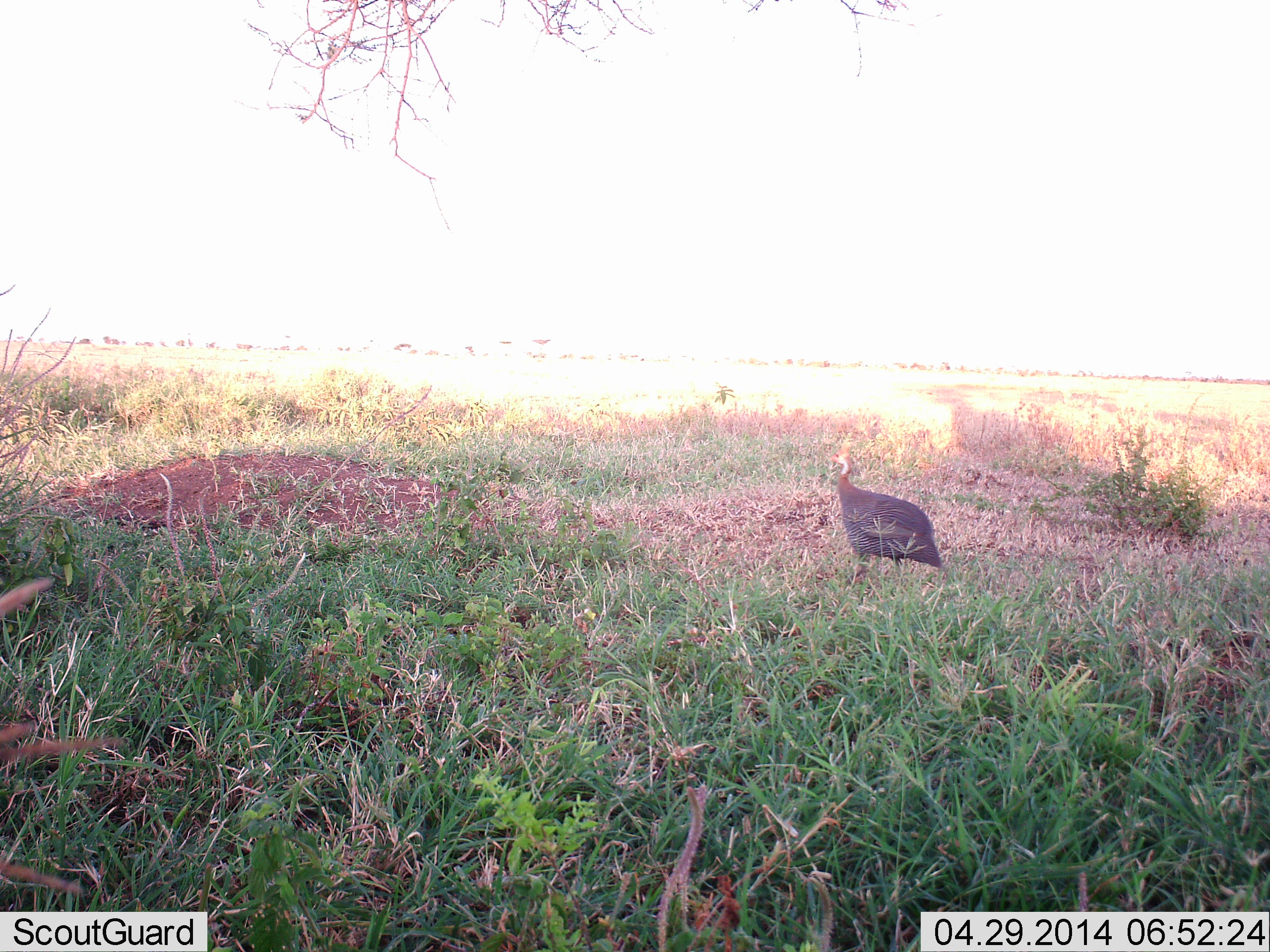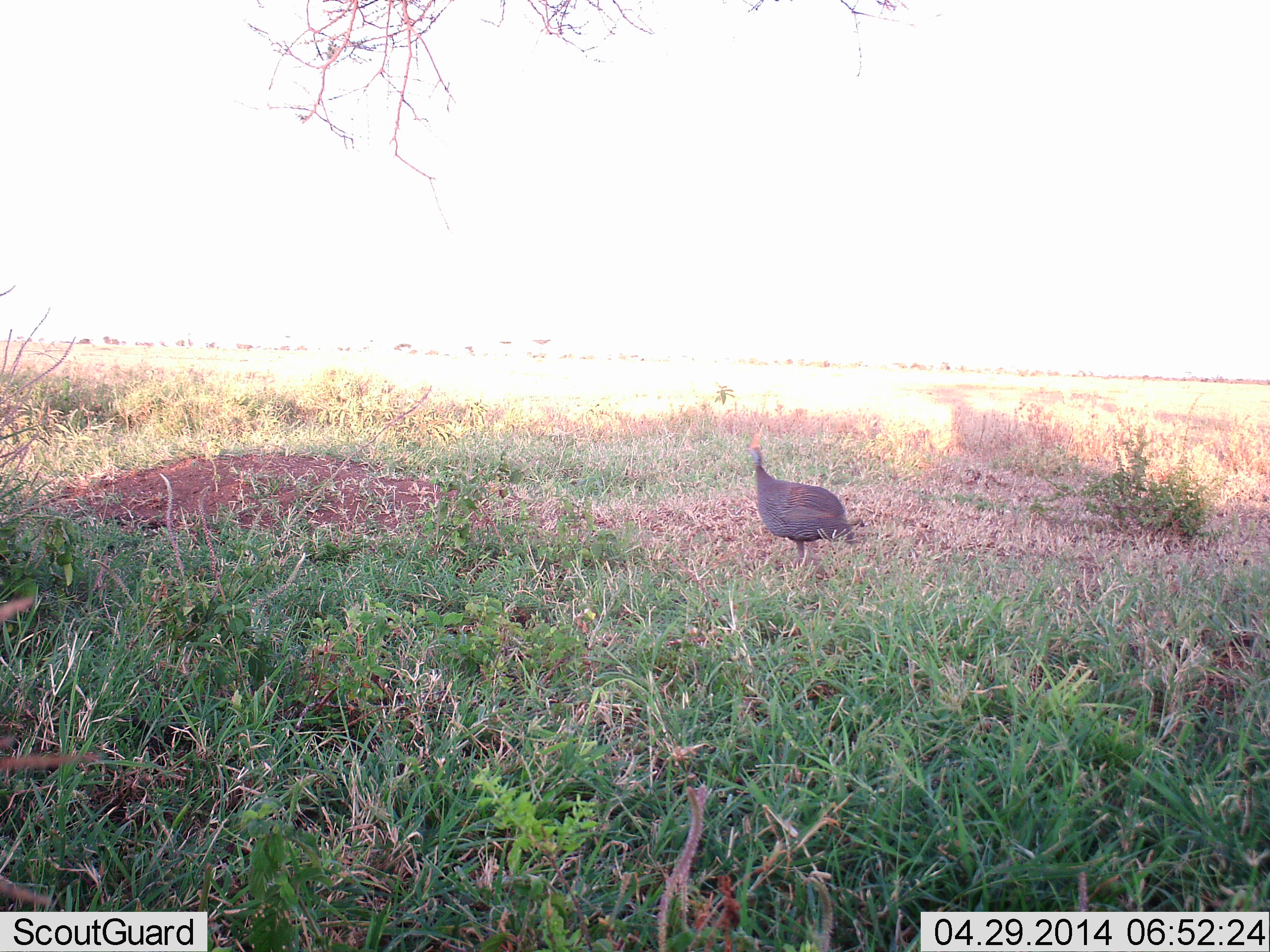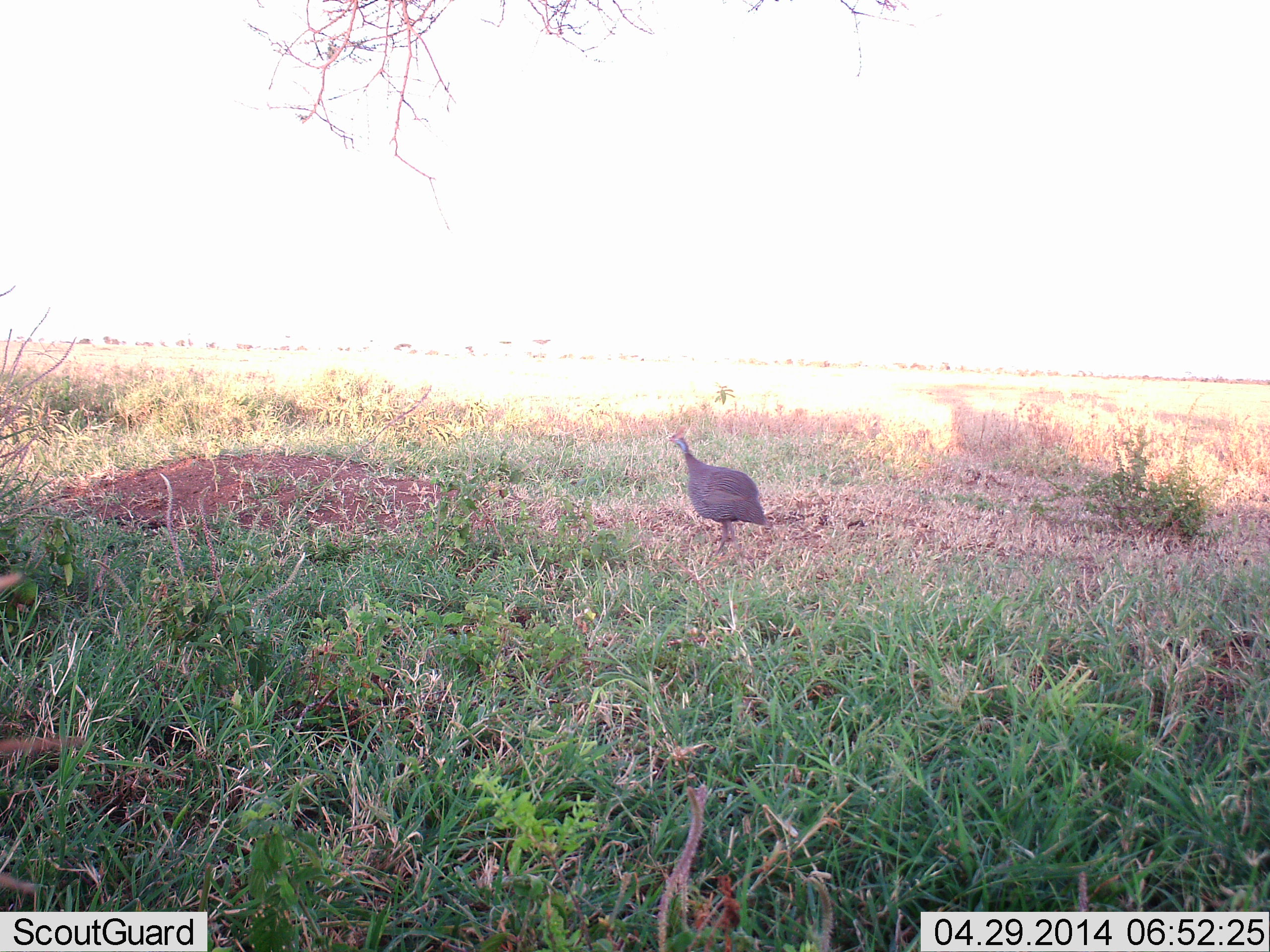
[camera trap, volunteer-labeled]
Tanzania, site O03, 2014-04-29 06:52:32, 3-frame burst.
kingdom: Animalia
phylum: Chordata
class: Aves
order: Galliformes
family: Numididae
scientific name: Numididae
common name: guinea fowl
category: guineafowl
Guineafowl (guinea fowl) (Numididae), count 1. Behavior (volunteer vote fractions): standing 10%, resting 0%, moving 90%, interacting 0%. Young present (vote fraction): 0%. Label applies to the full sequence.